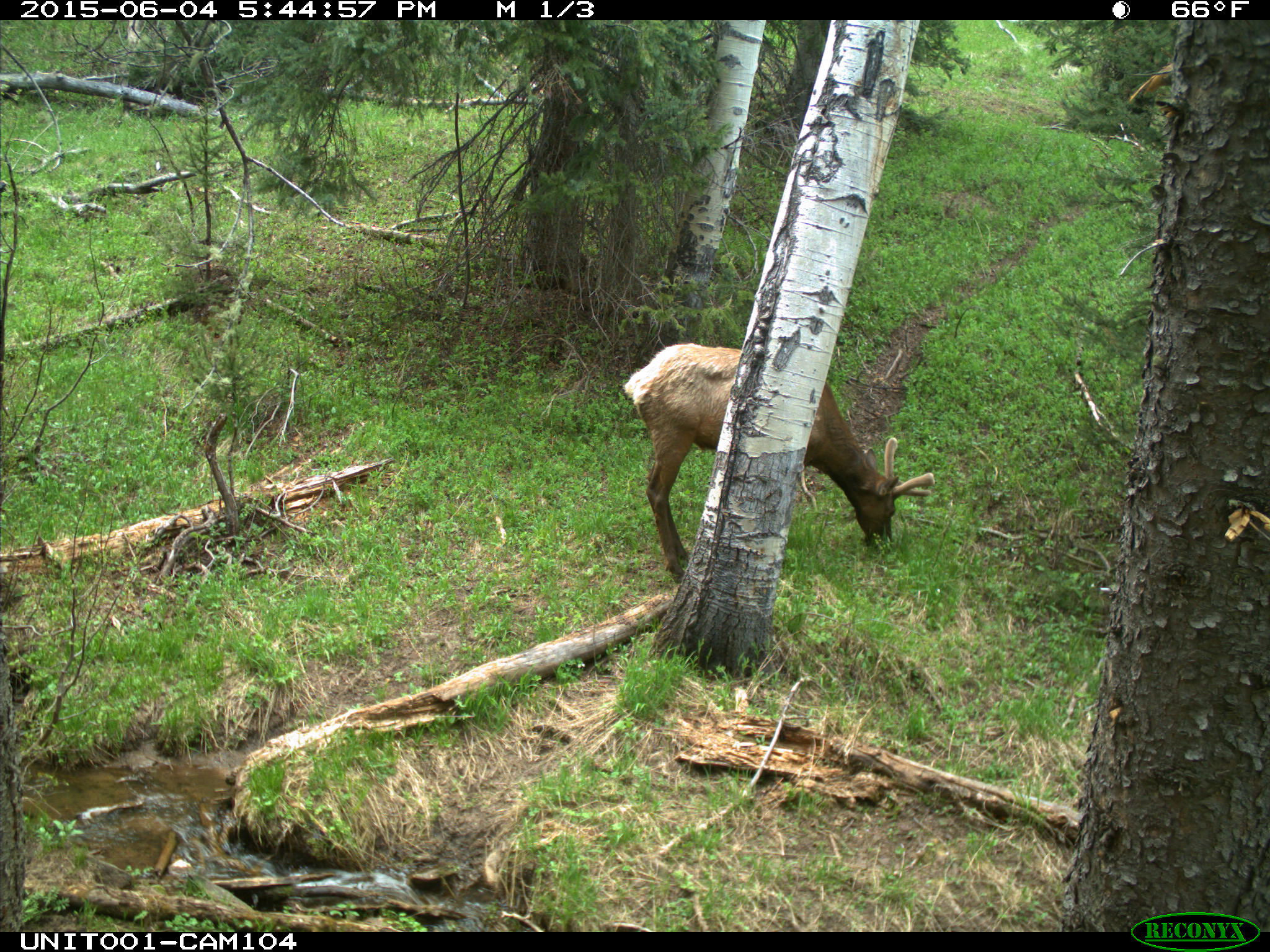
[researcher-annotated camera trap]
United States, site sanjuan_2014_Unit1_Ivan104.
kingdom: Animalia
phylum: Chordata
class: Mammalia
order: Artiodactyla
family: Cervidae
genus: Cervus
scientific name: Cervus elaphus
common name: red deer